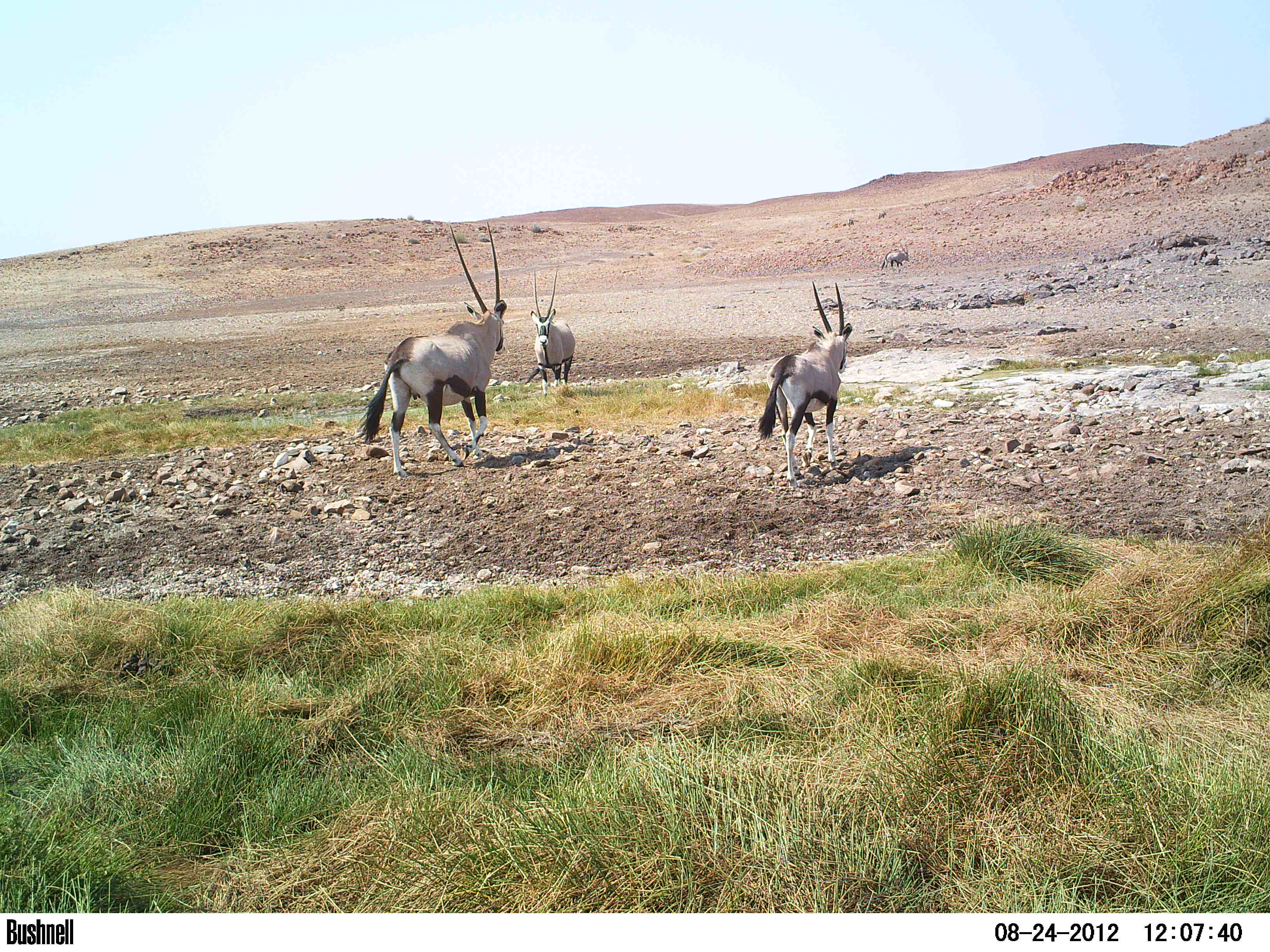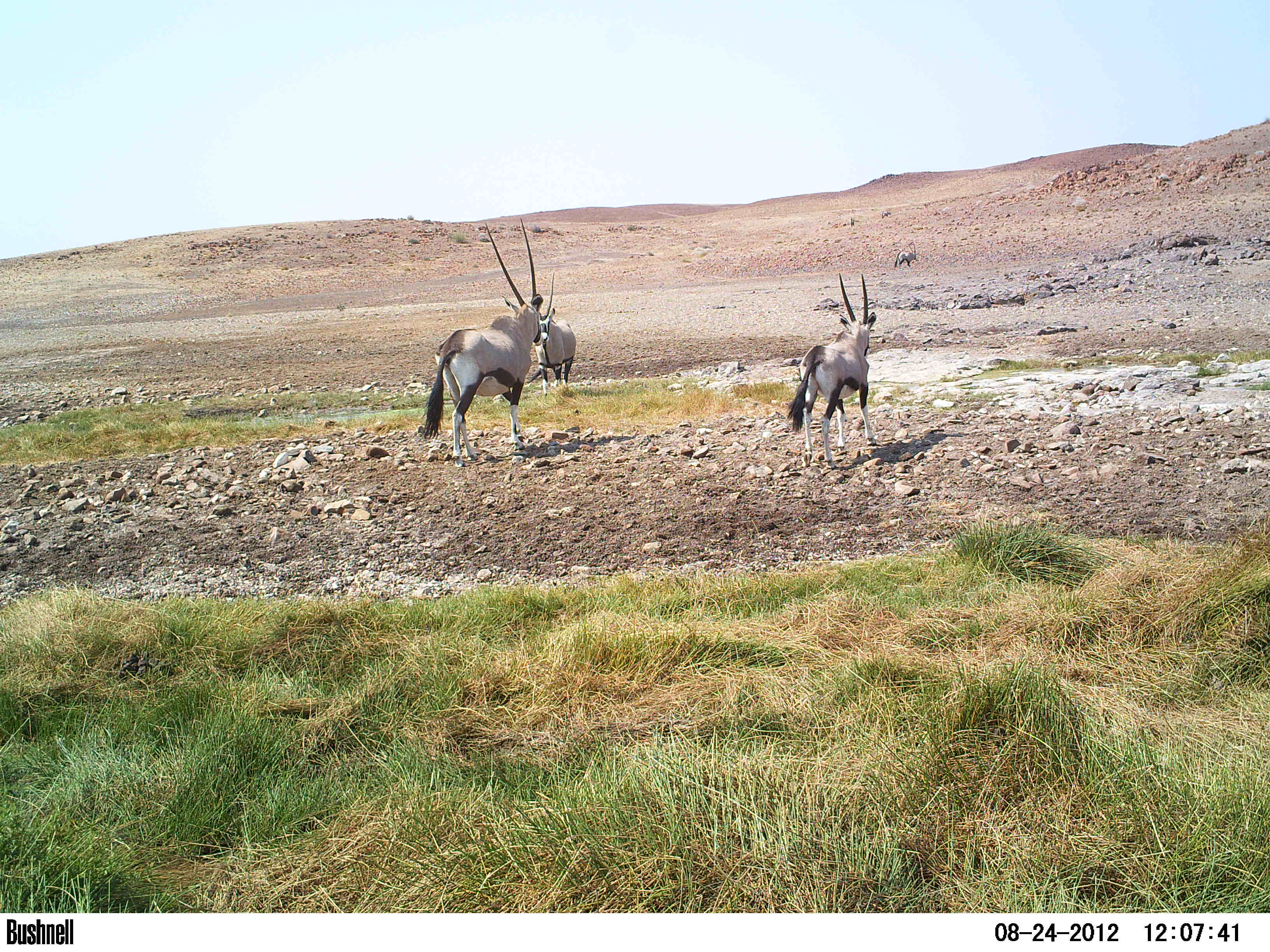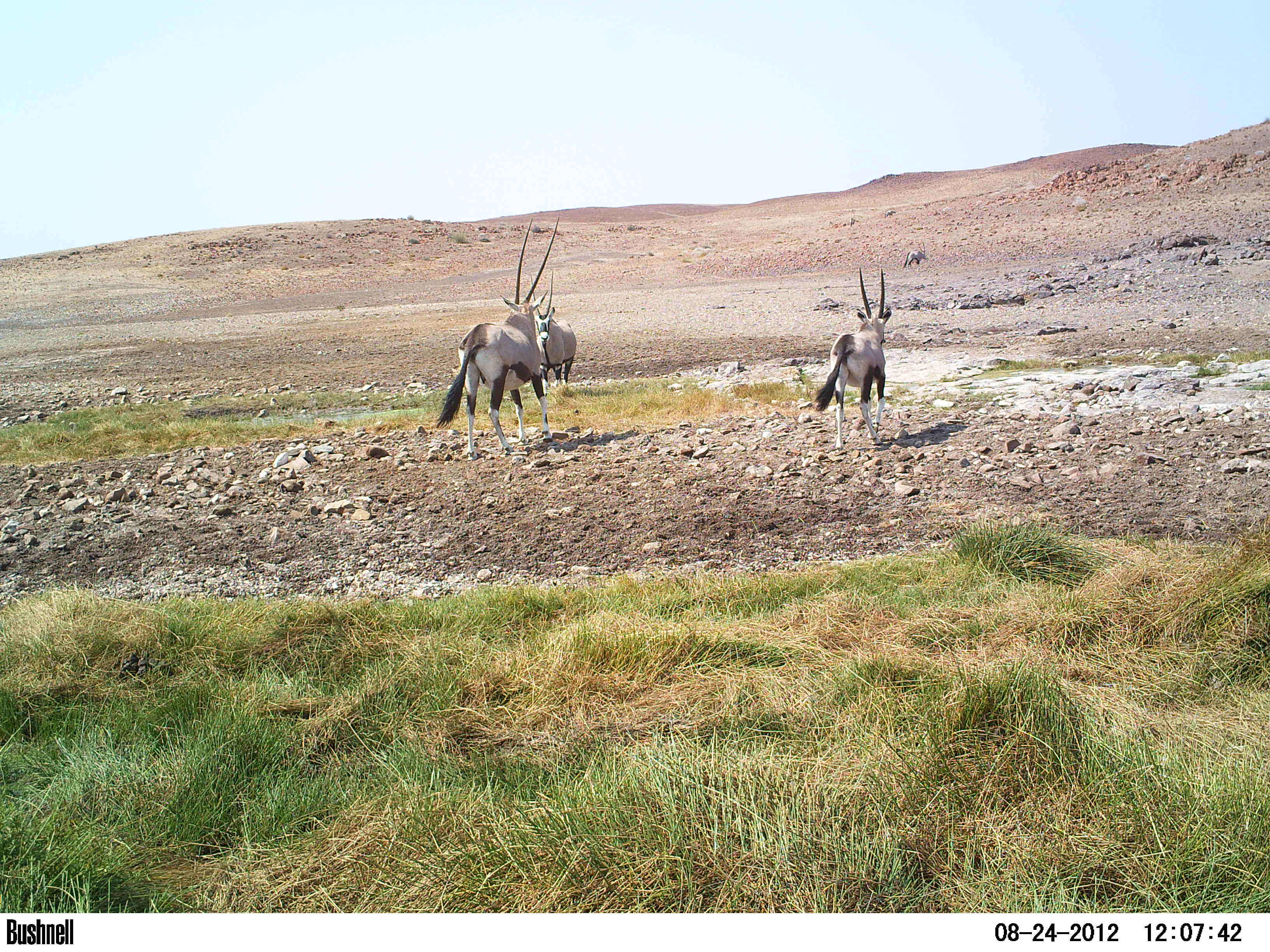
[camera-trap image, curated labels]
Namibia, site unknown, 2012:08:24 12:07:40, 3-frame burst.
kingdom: Animalia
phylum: Chordata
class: Mammalia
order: Artiodactyla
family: Bovidae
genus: Oryx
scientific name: Oryx gazella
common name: gemsbok